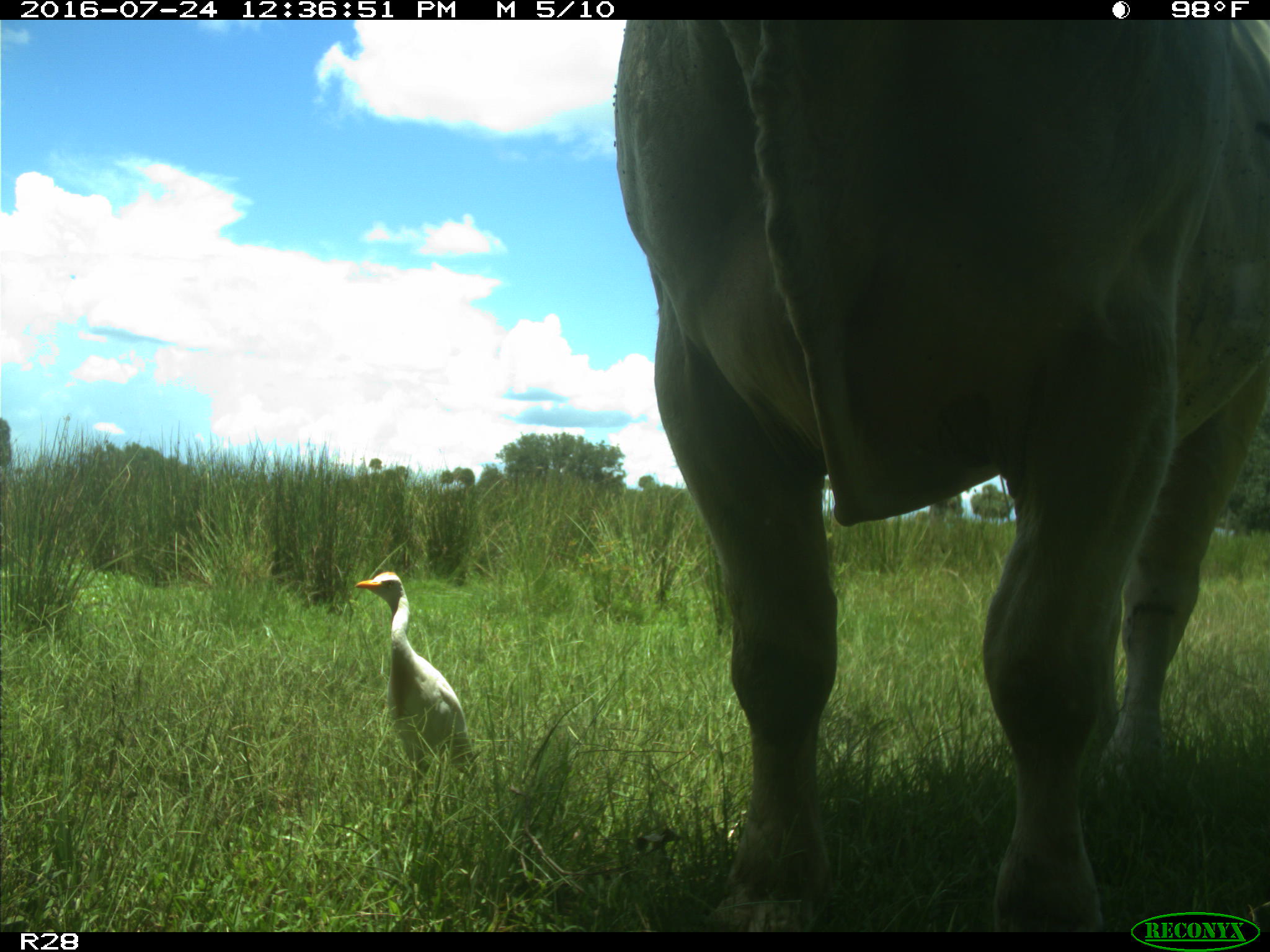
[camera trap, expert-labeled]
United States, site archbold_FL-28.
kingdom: Animalia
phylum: Chordata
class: Mammalia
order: Artiodactyla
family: Bovidae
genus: Bos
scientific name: Bos taurus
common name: domestic cow